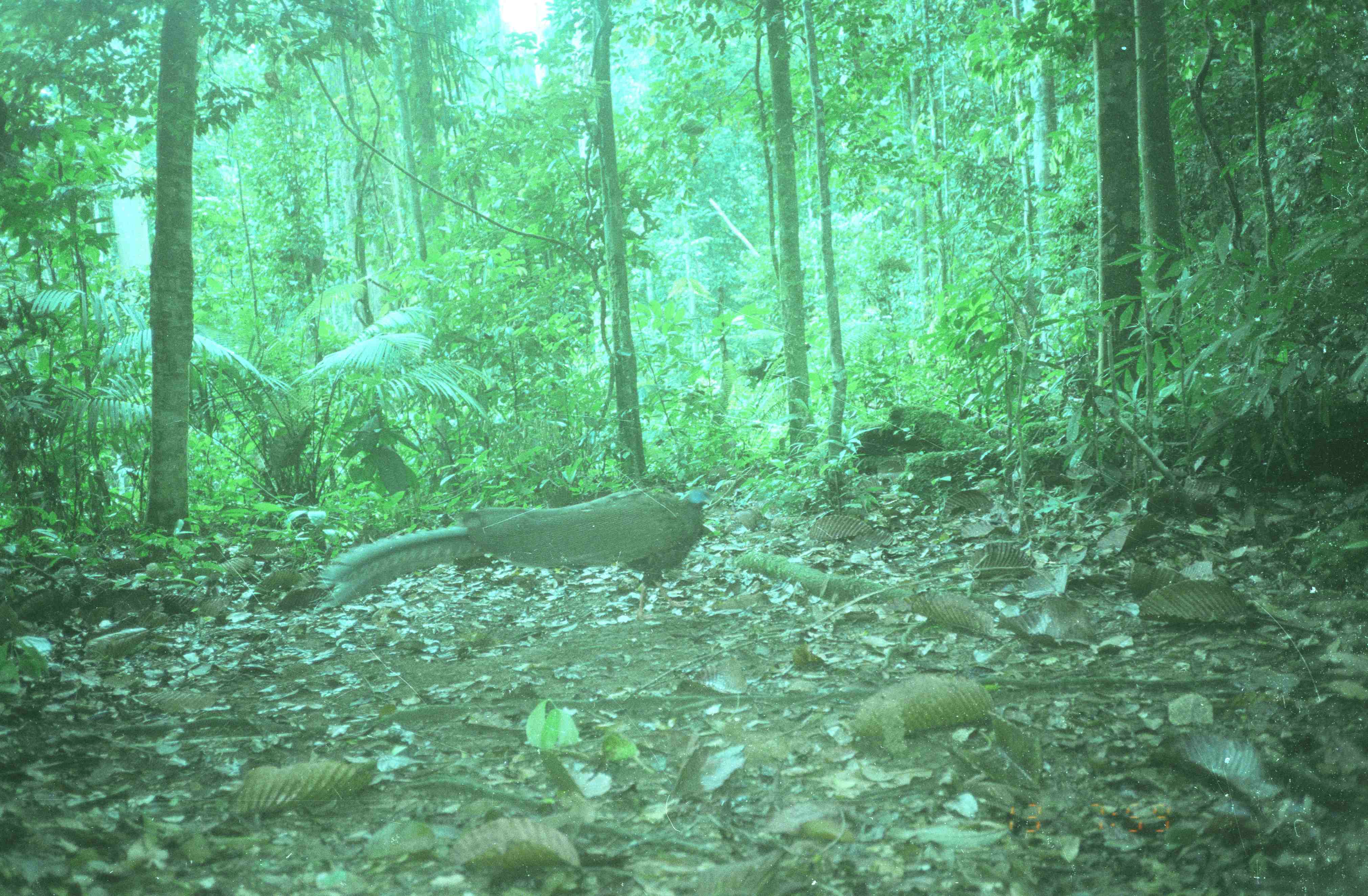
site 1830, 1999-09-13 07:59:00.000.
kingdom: Animalia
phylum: Chordata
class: Aves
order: Galliformes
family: Phasianidae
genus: Argusianus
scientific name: Argusianus argus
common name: great argus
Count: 1.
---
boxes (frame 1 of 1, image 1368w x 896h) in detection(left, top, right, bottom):
argusianus argus: detection(309, 484, 714, 619)